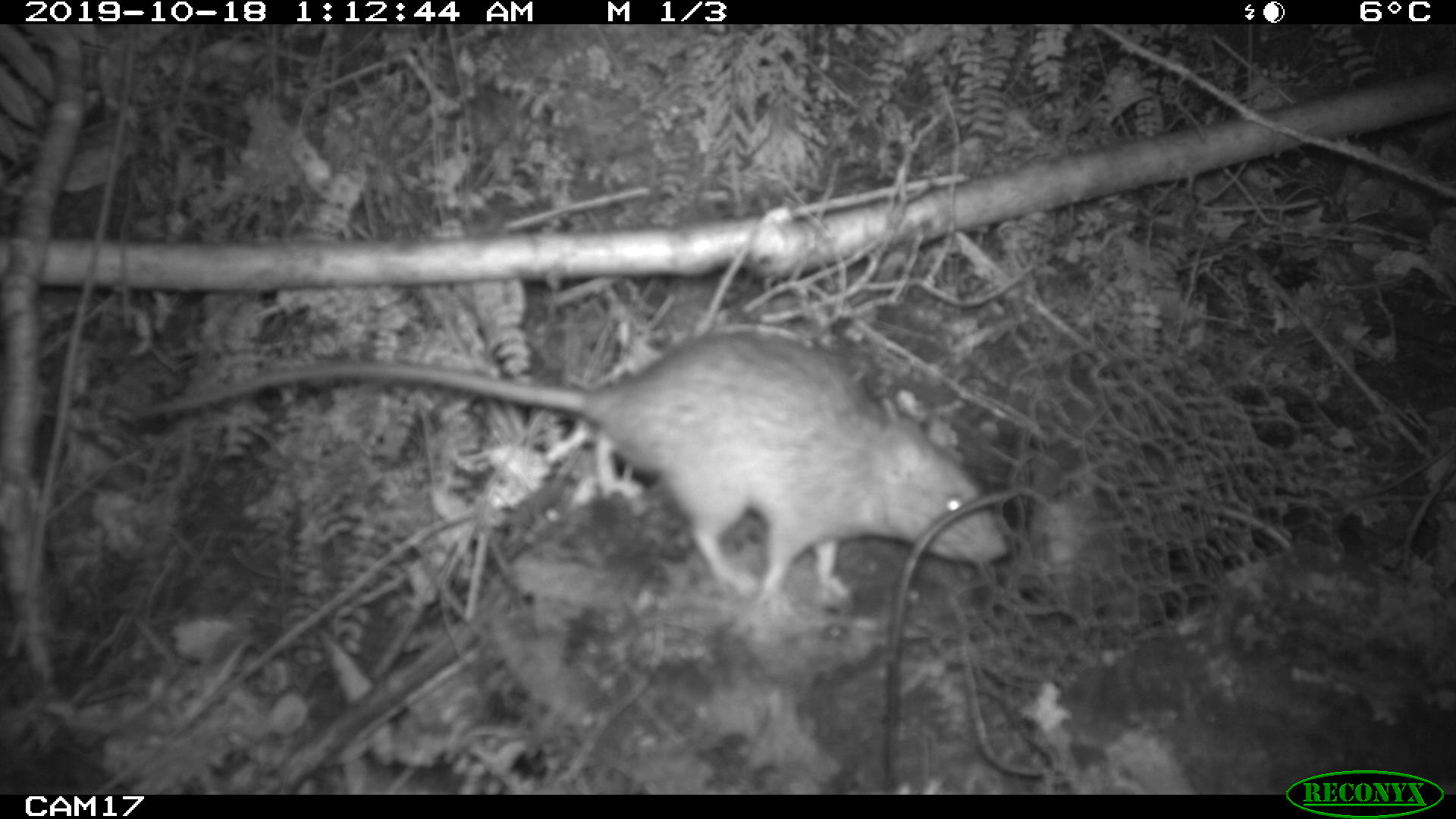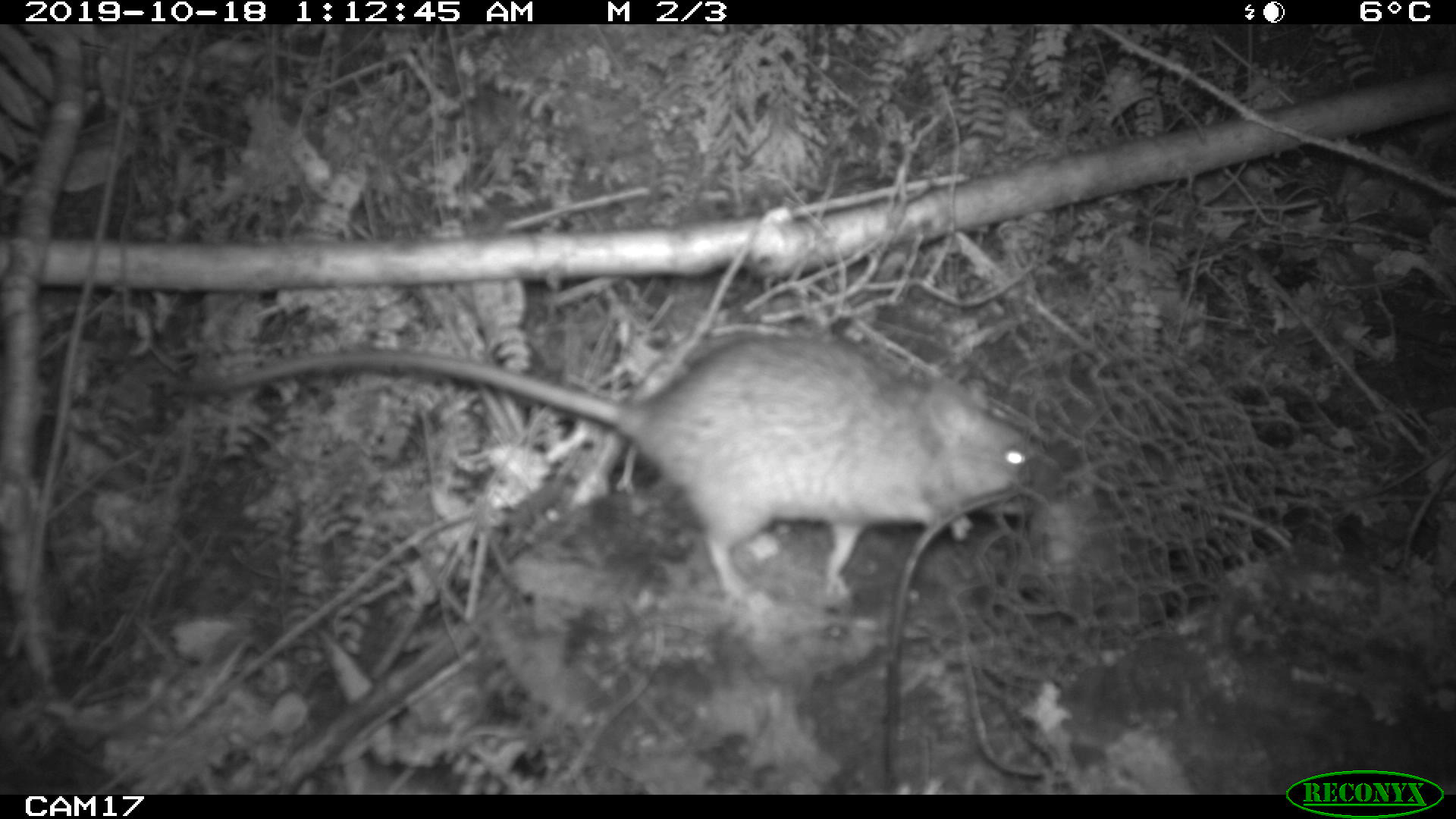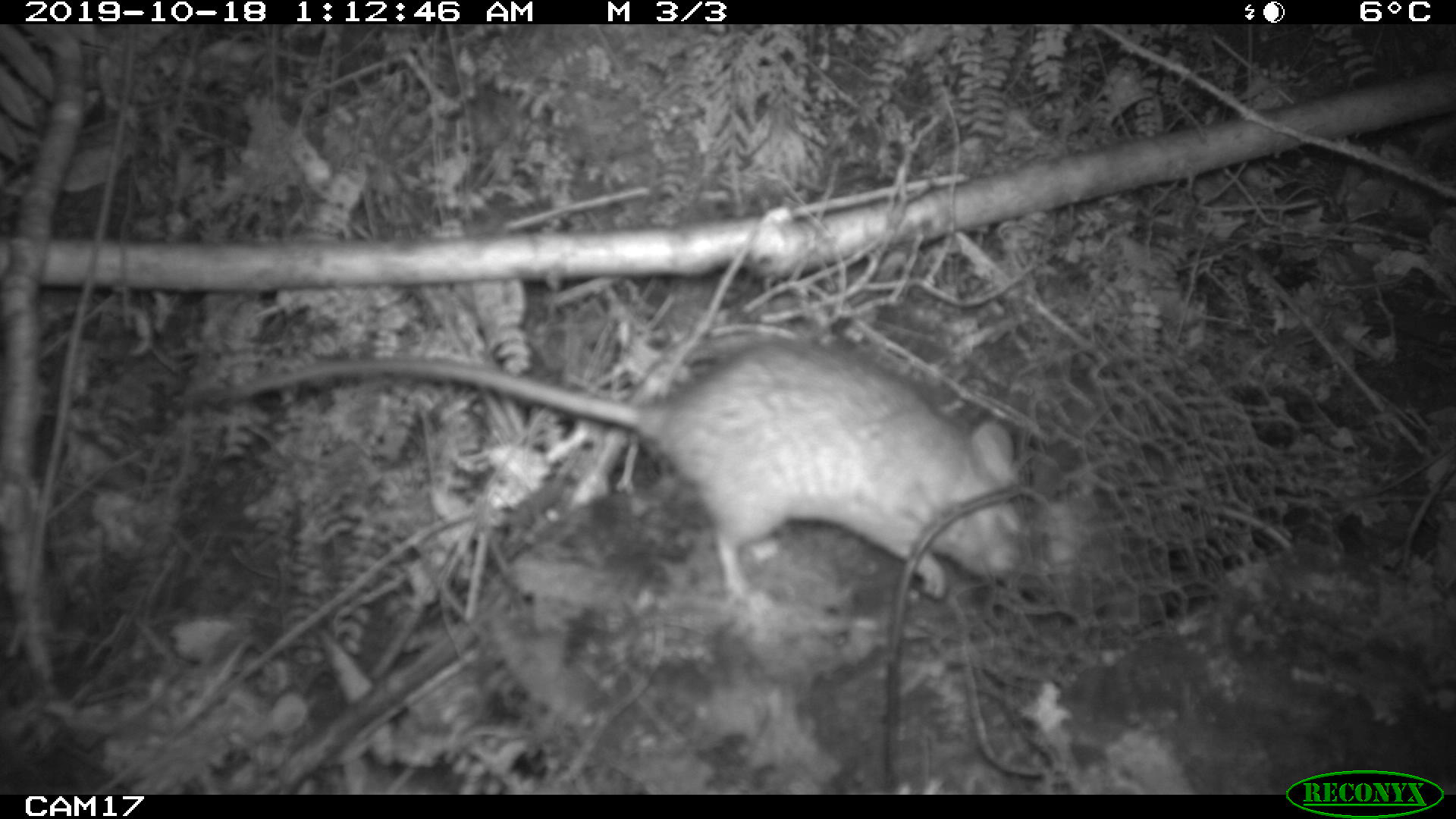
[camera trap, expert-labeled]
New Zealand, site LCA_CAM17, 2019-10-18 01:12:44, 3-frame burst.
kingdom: Animalia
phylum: Chordata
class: Mammalia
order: Rodentia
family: Muridae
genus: Rattus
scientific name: Rattus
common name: rat